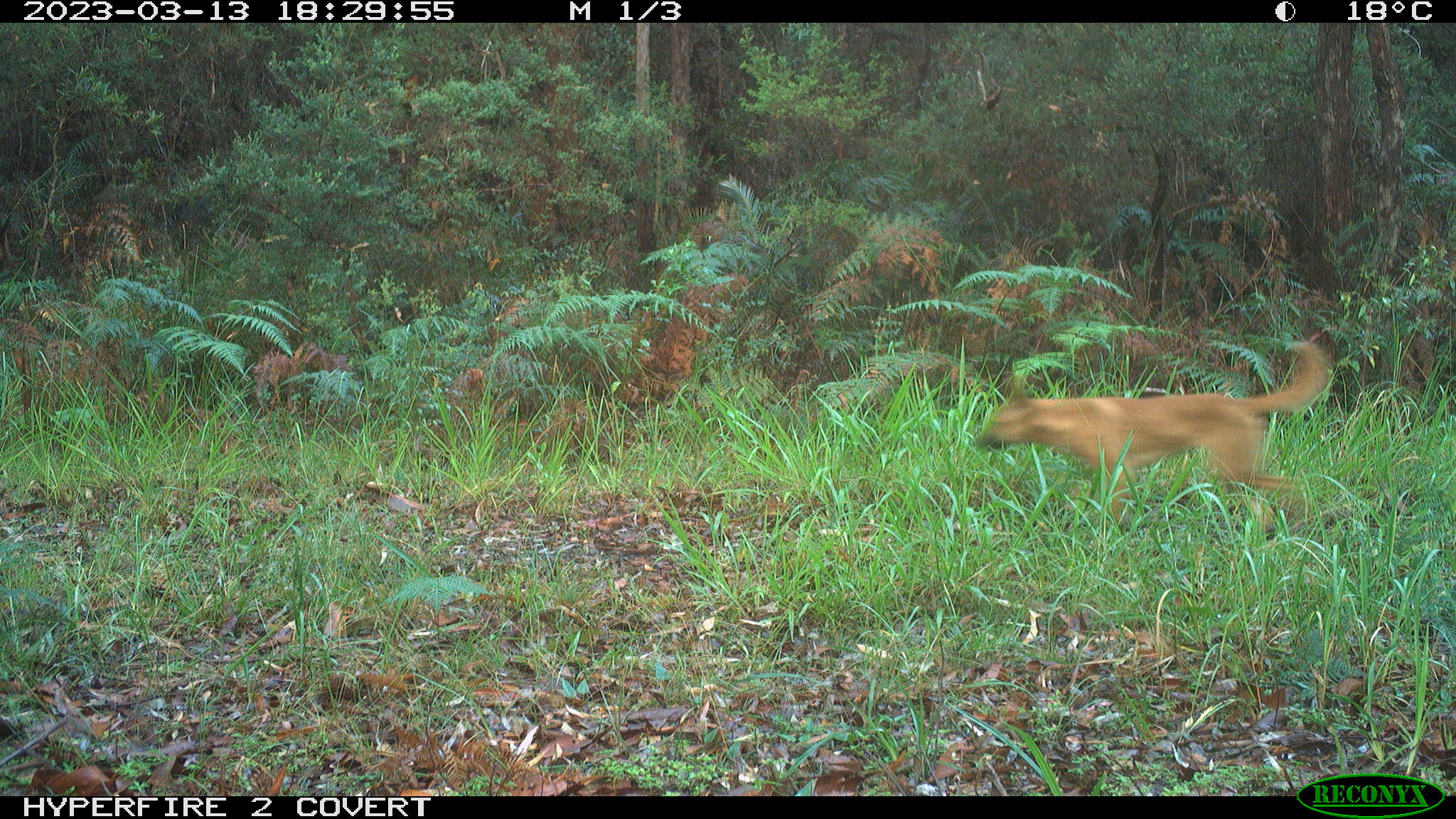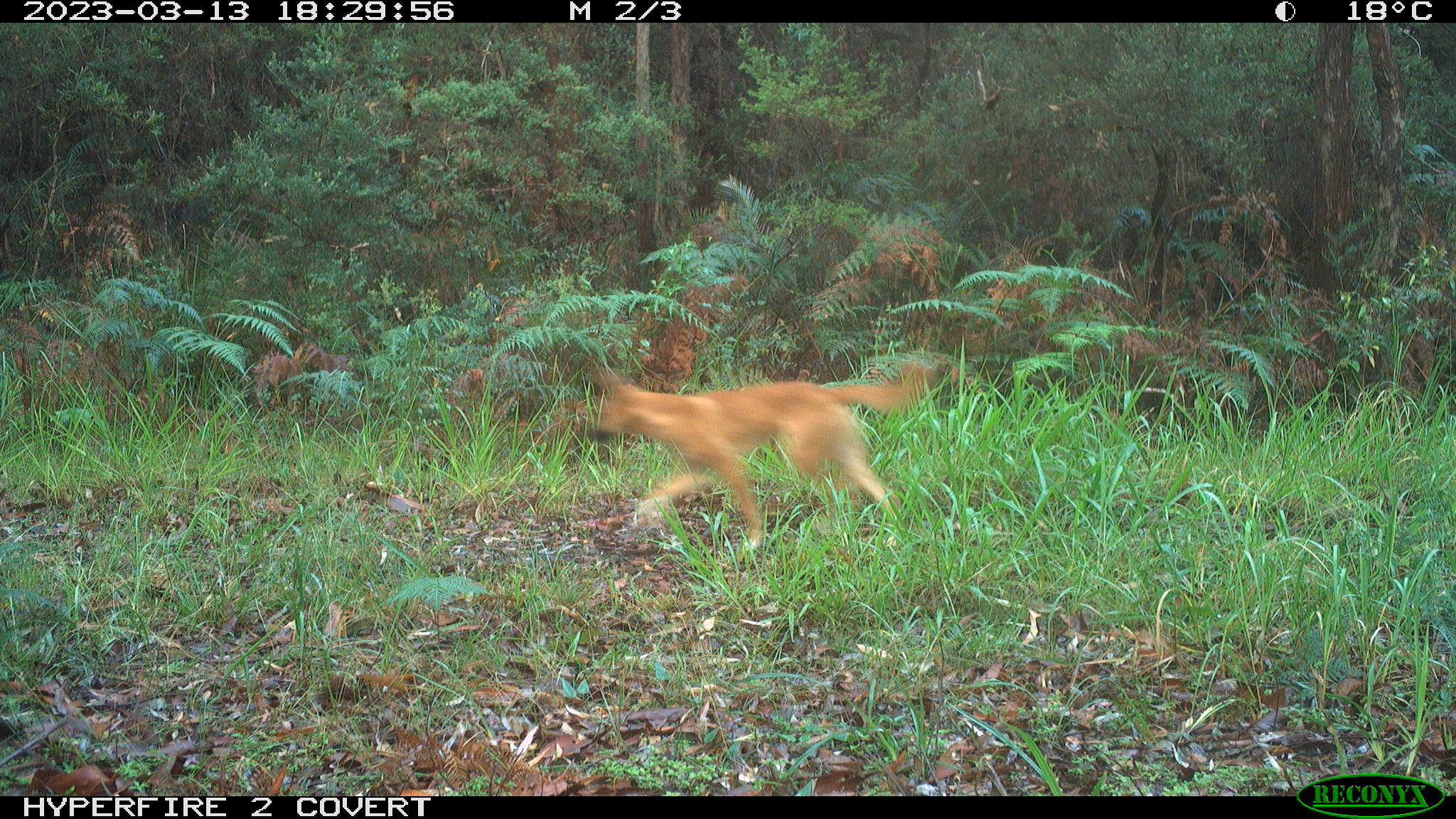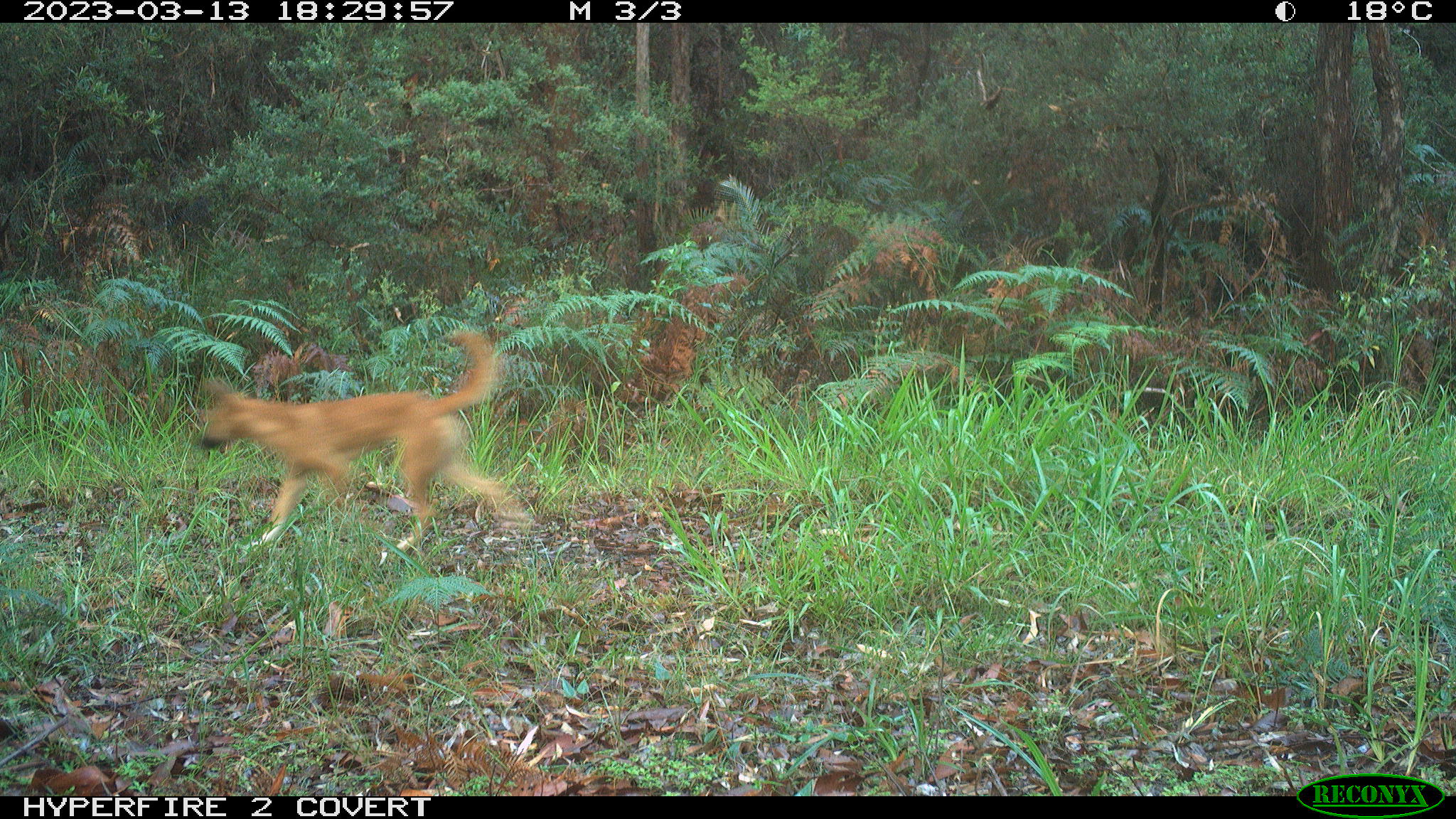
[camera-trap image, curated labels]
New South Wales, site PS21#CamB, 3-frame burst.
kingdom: Animalia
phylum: Chordata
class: Mammalia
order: Carnivora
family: Canidae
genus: Canis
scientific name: Canis familiaris dingo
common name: dingo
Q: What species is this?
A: Dingo (Canis familiaris dingo).